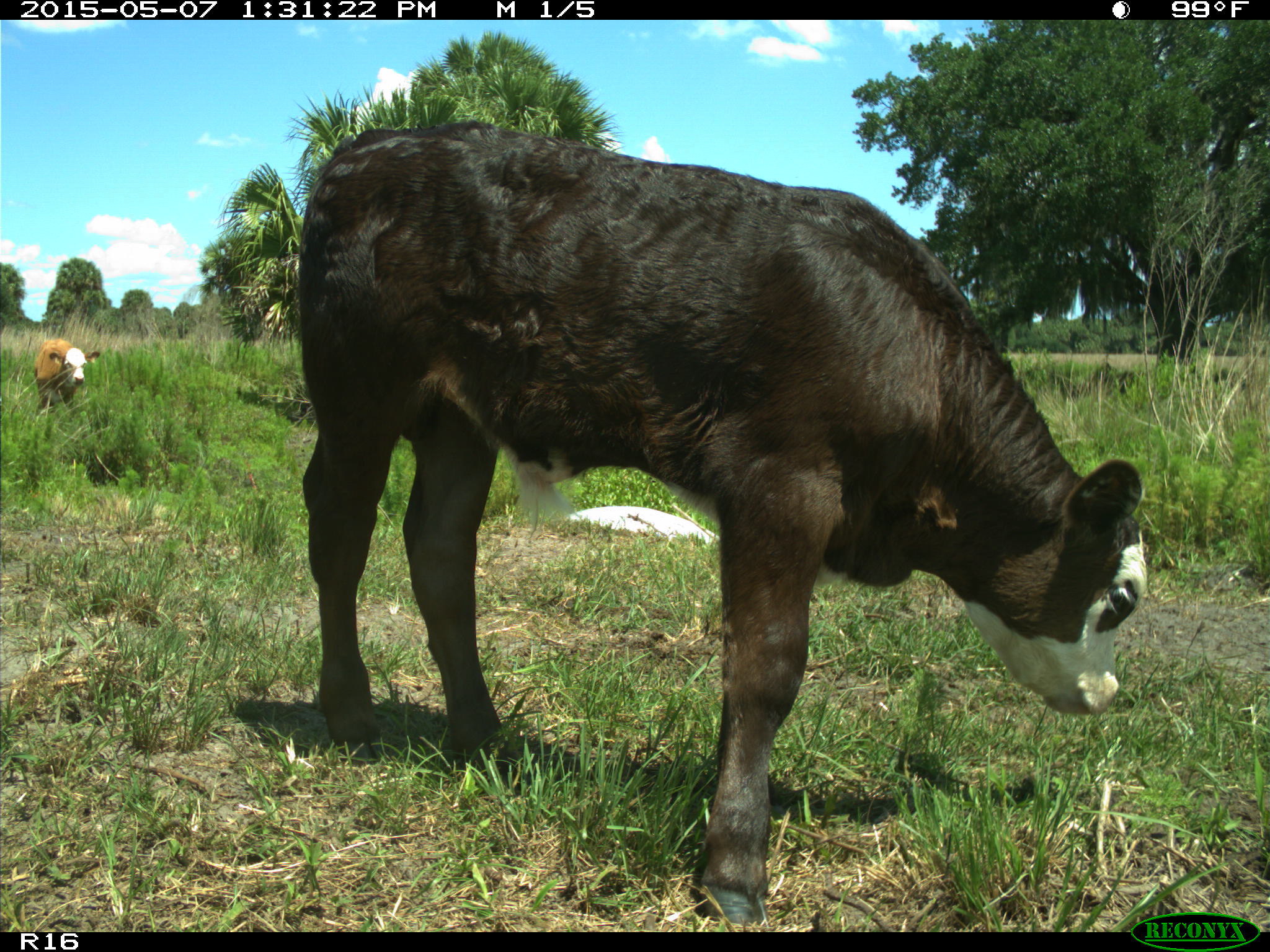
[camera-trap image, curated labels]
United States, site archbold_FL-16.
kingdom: Animalia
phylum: Chordata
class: Mammalia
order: Artiodactyla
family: Bovidae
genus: Bos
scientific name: Bos taurus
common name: domestic cow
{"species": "Bos taurus (domestic cow)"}